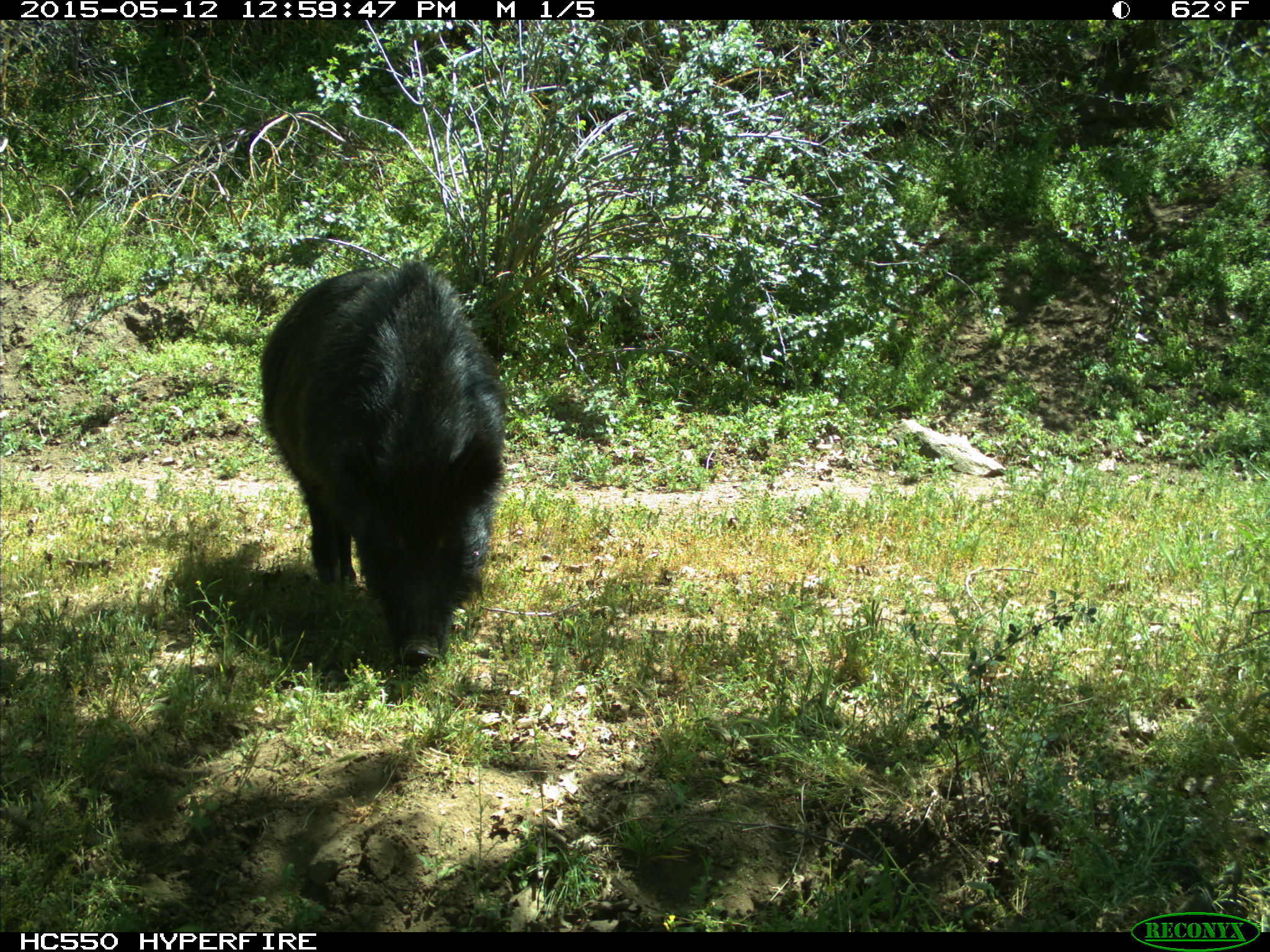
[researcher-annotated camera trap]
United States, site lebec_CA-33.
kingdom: Animalia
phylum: Chordata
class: Mammalia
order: Artiodactyla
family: Suidae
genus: Sus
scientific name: Sus scrofa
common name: wild boar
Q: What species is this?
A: Sus scrofa (wild boar).